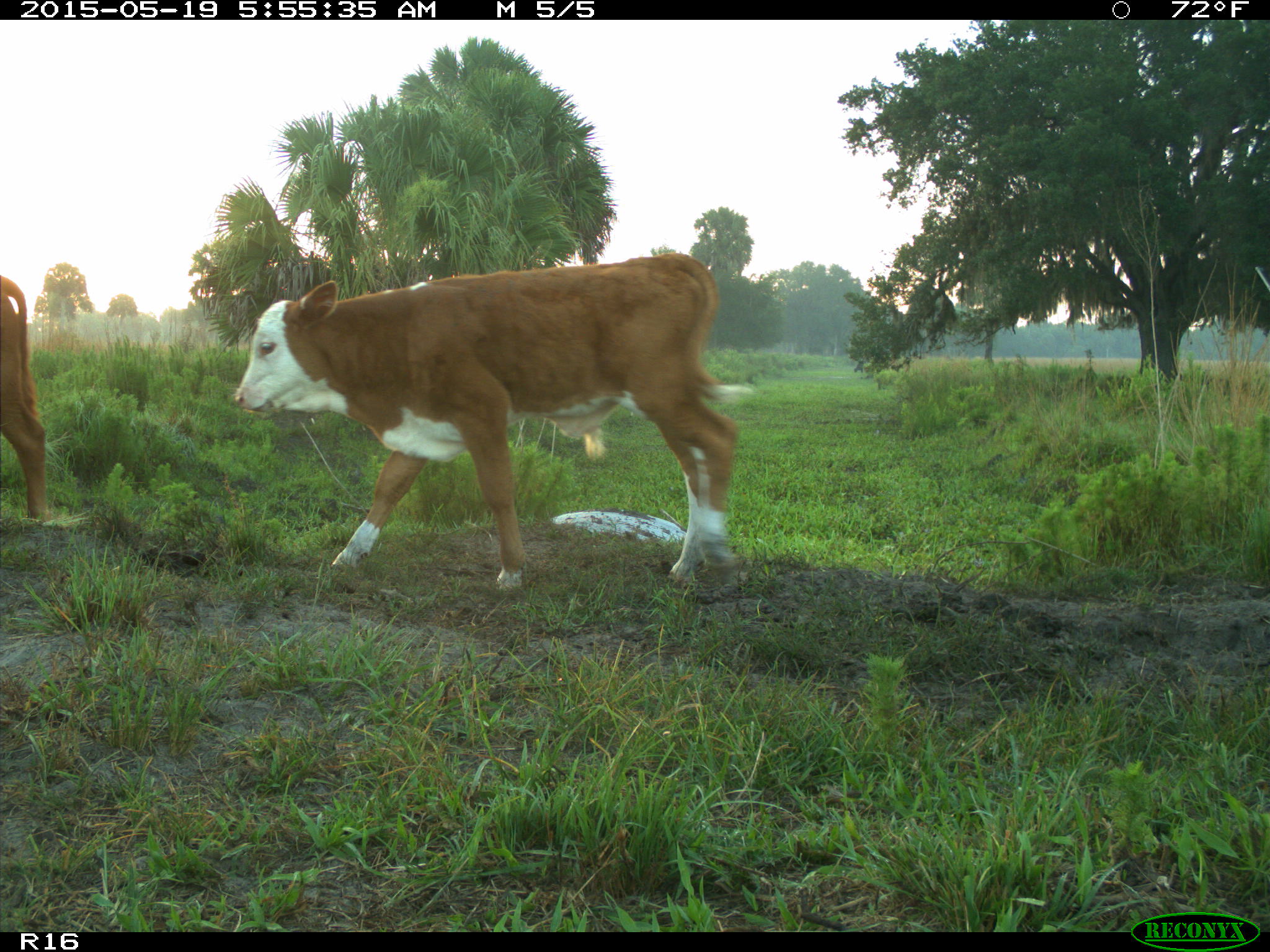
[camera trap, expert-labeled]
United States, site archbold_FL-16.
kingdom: Animalia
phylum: Chordata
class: Mammalia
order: Artiodactyla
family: Bovidae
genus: Bos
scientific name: Bos taurus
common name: domestic cow